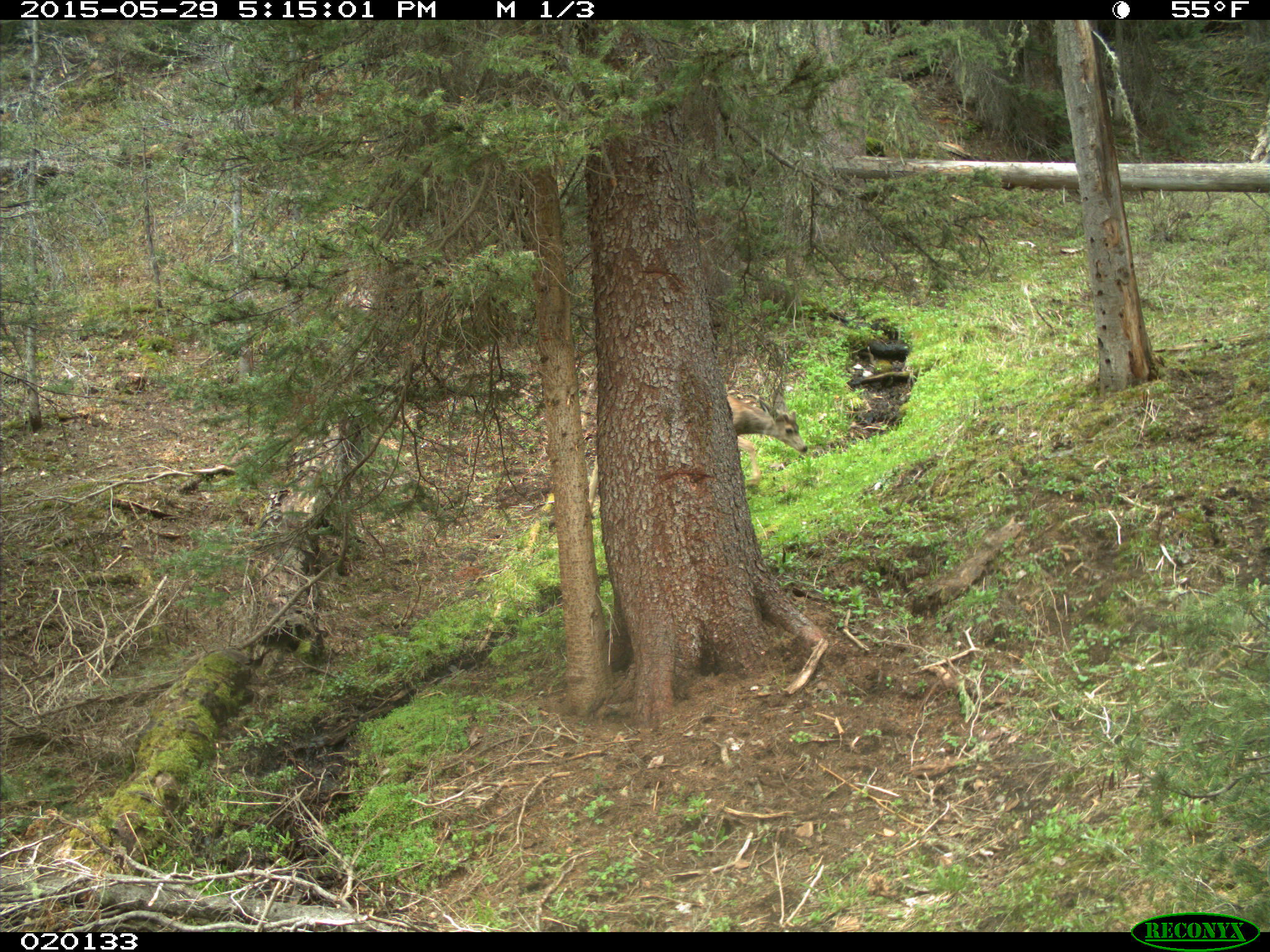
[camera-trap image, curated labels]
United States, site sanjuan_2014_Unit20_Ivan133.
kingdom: Animalia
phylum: Chordata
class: Mammalia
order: Artiodactyla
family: Cervidae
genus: Odocoileus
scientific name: Odocoileus hemionus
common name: mule deer